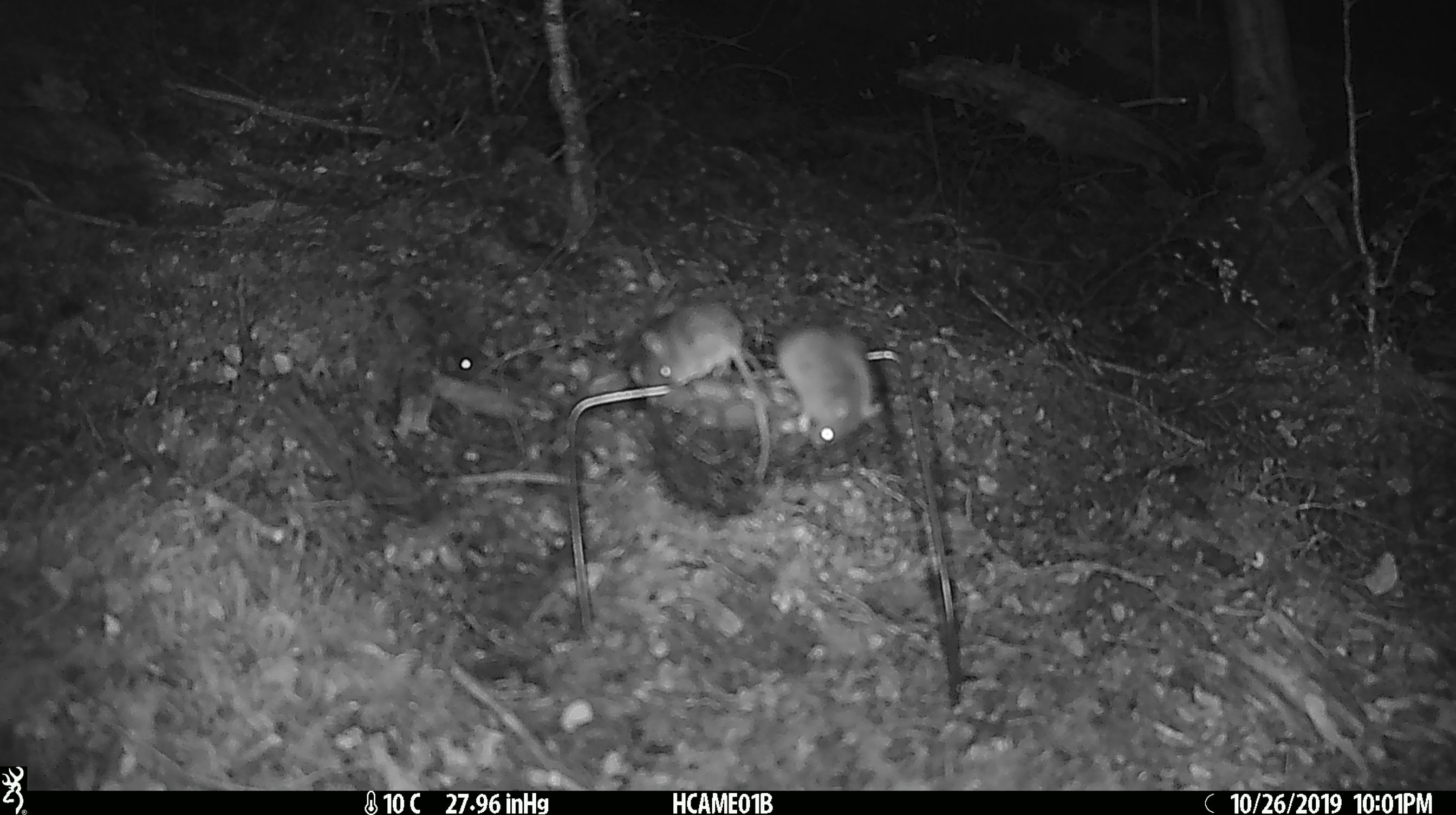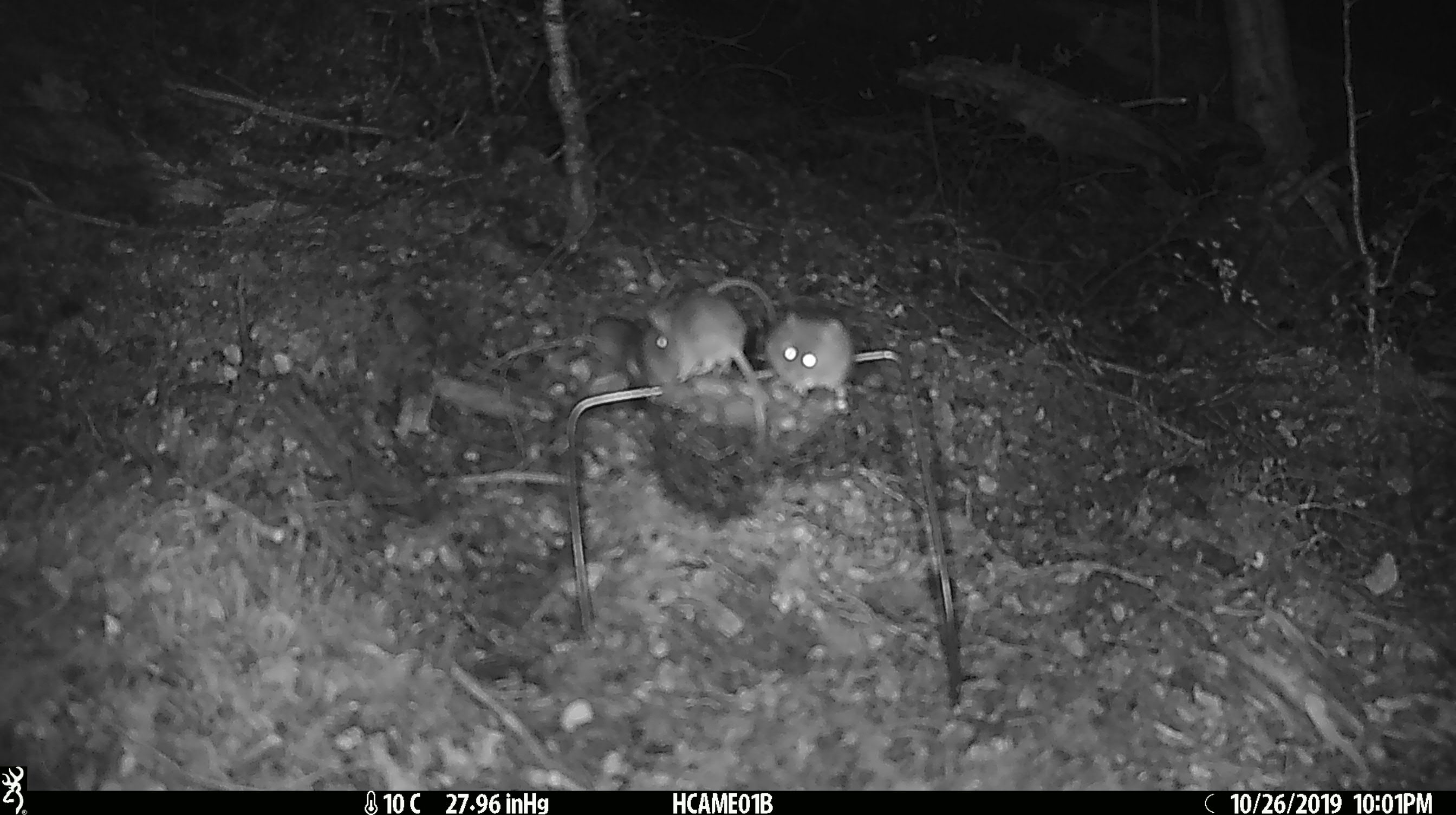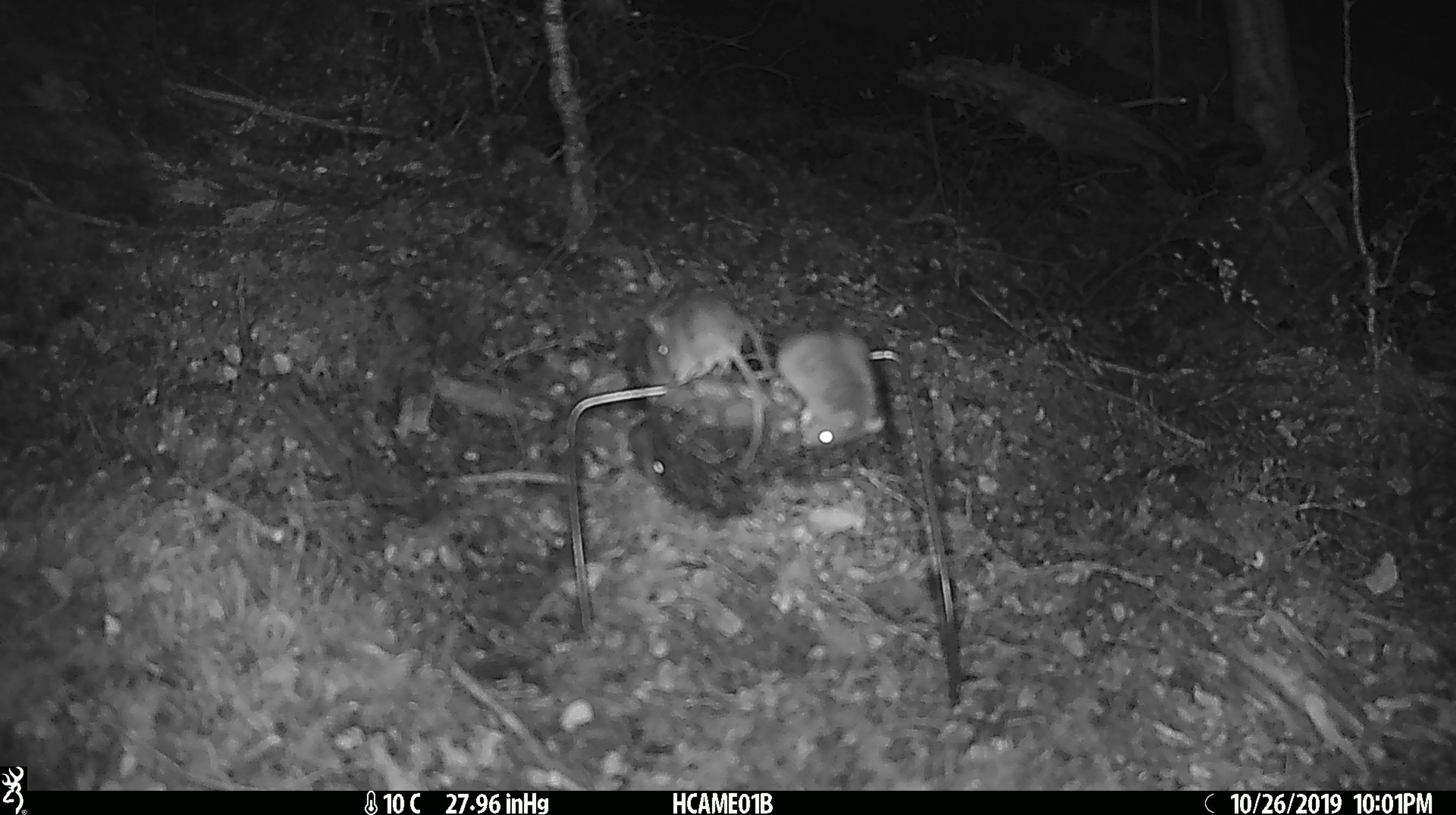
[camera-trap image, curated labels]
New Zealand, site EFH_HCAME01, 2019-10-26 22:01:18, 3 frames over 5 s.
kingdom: Animalia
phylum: Chordata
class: Mammalia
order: Rodentia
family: Muridae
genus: Mus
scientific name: Mus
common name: mouse